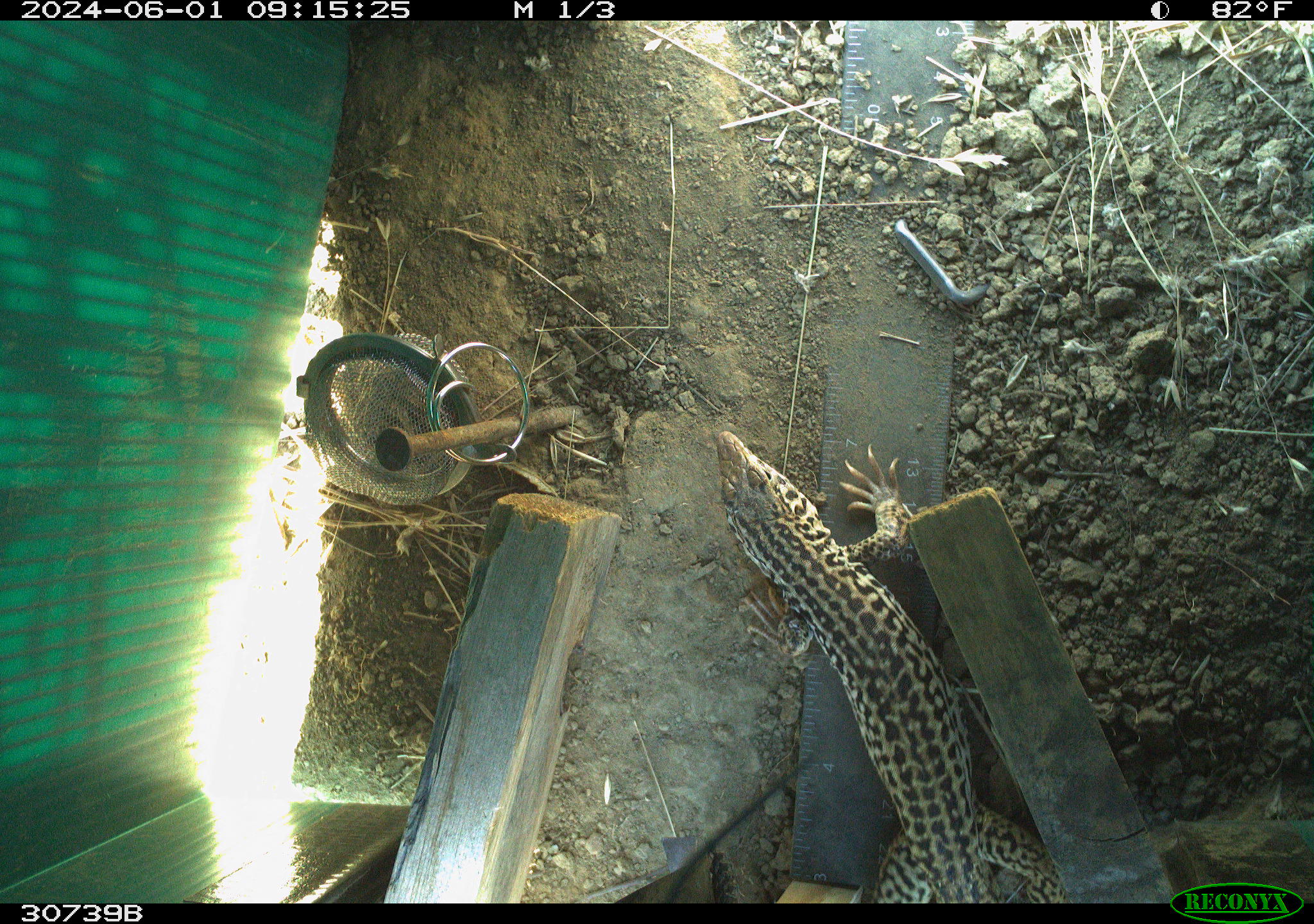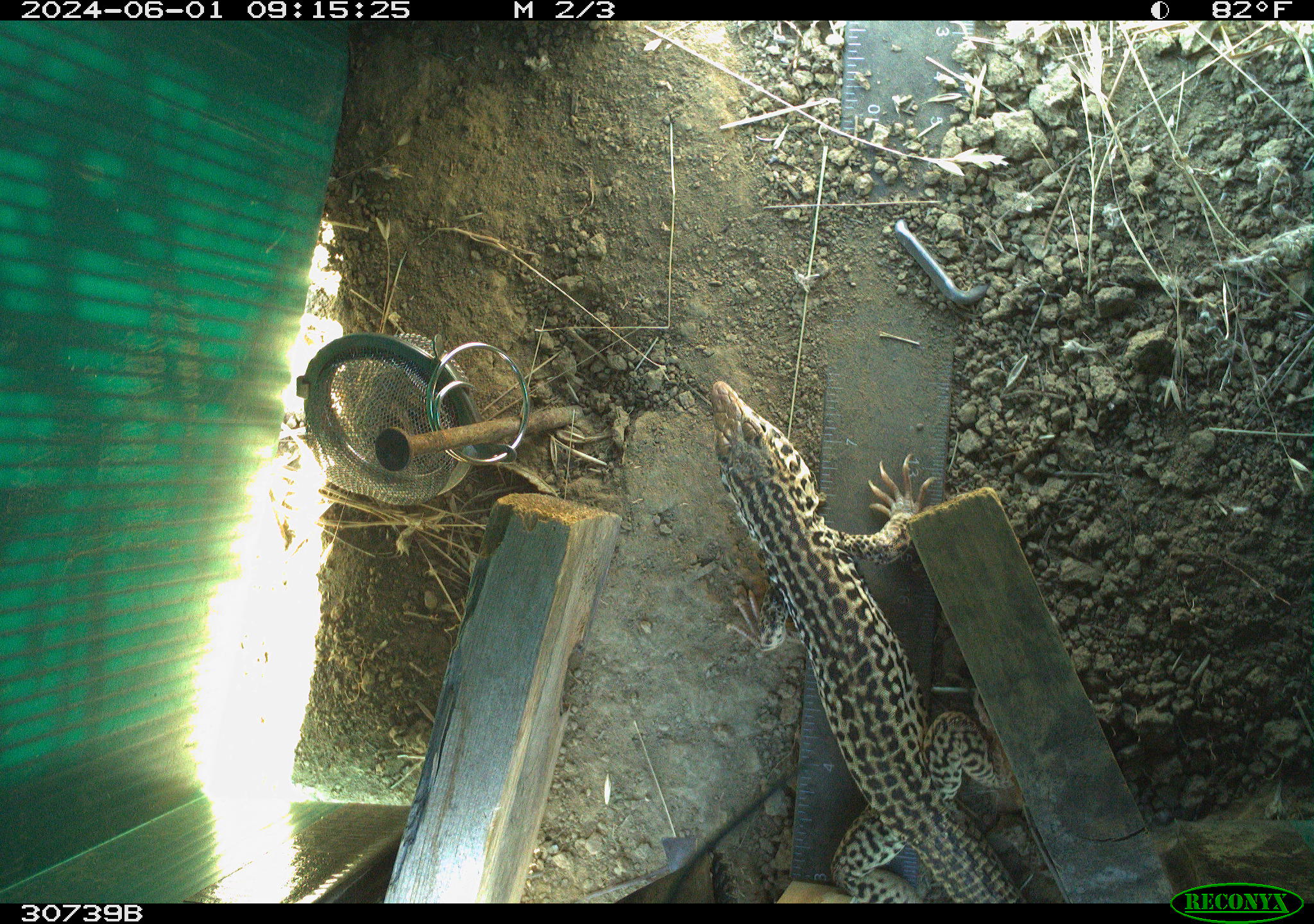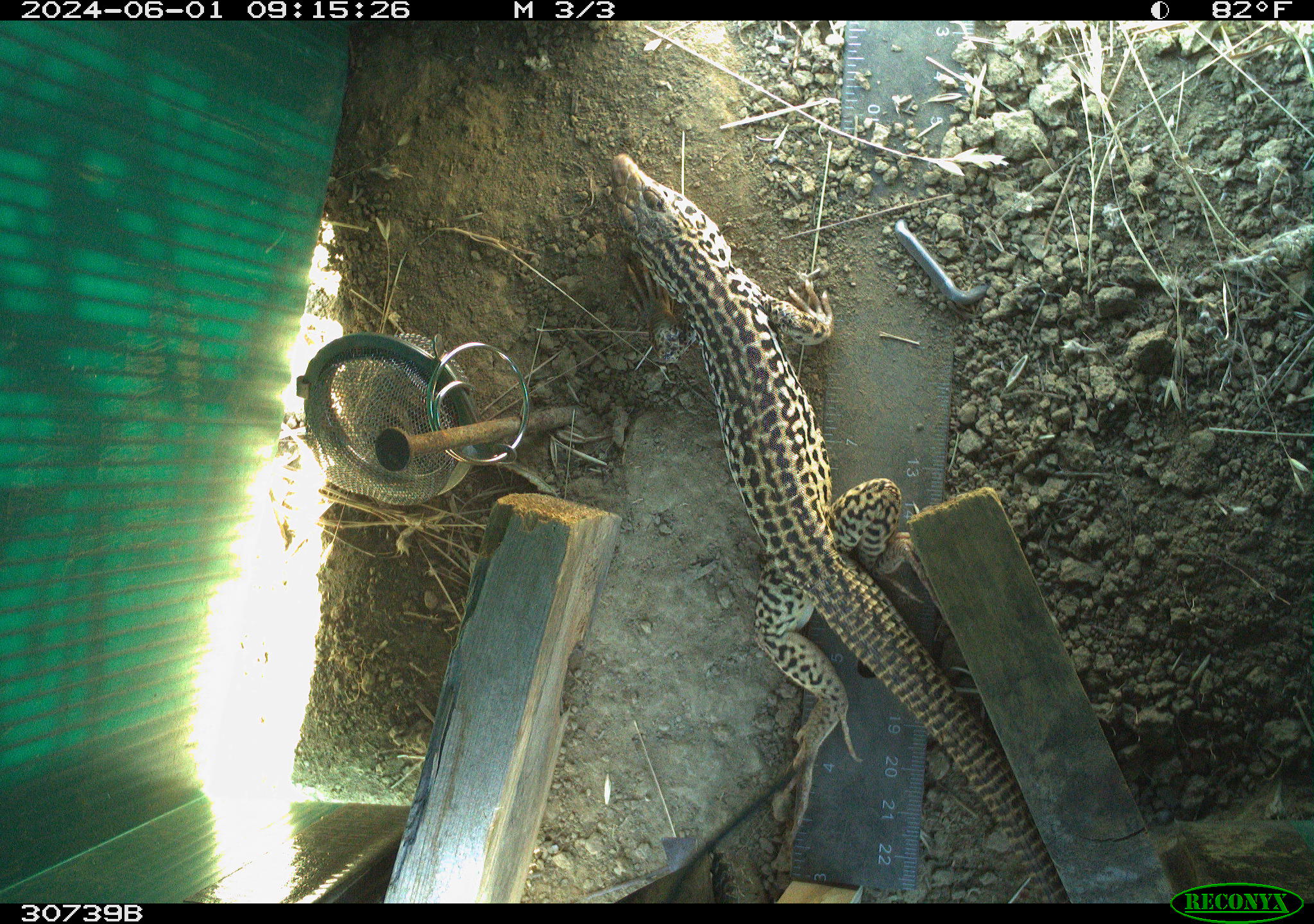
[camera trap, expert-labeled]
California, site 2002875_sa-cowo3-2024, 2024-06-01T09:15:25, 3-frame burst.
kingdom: Animalia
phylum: Chordata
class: Reptilia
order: Squamata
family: Teiidae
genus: Aspidoscelis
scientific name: Aspidoscelis tigris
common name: western whiptail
Western whiptail (Aspidoscelis tigris).